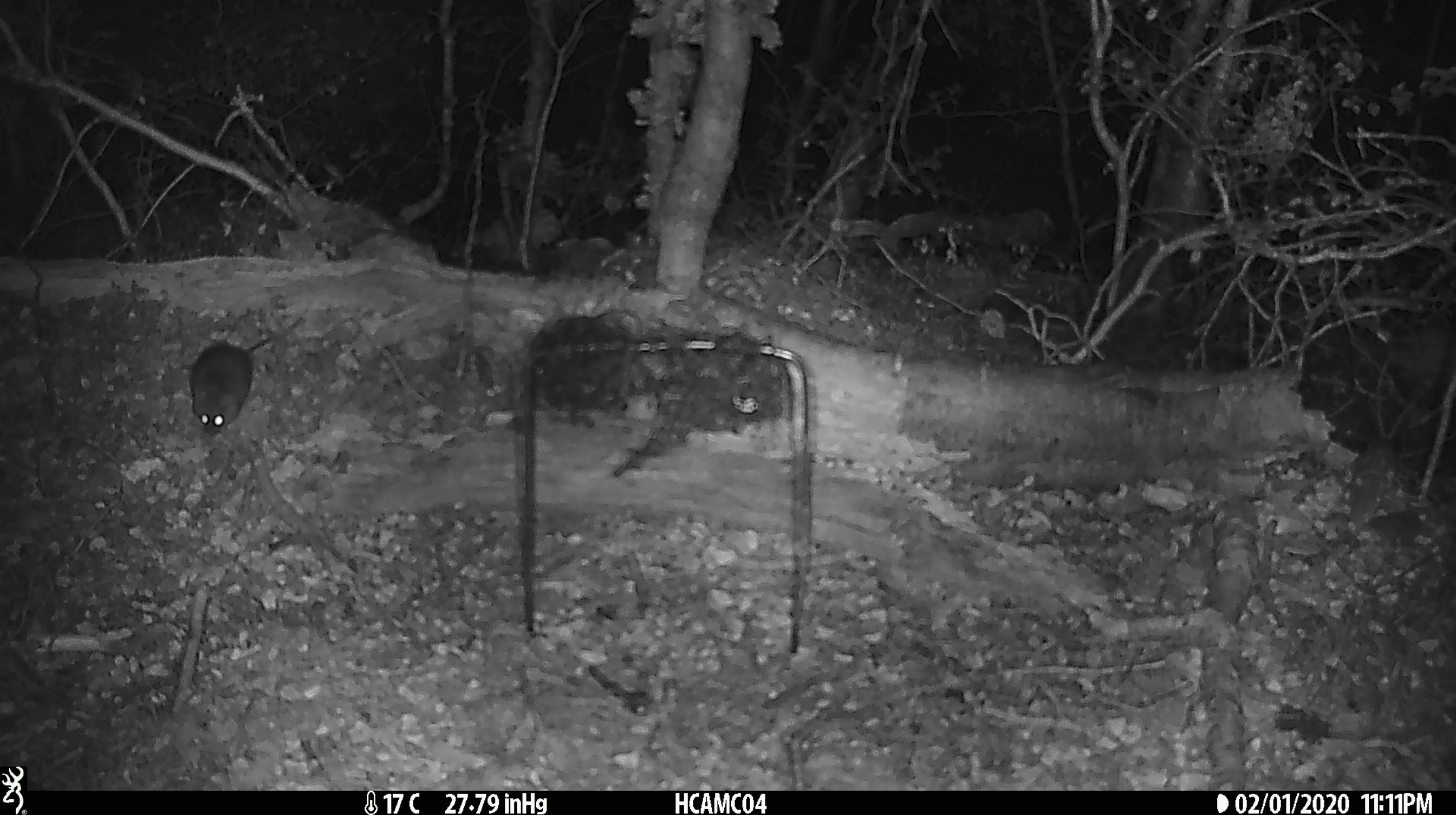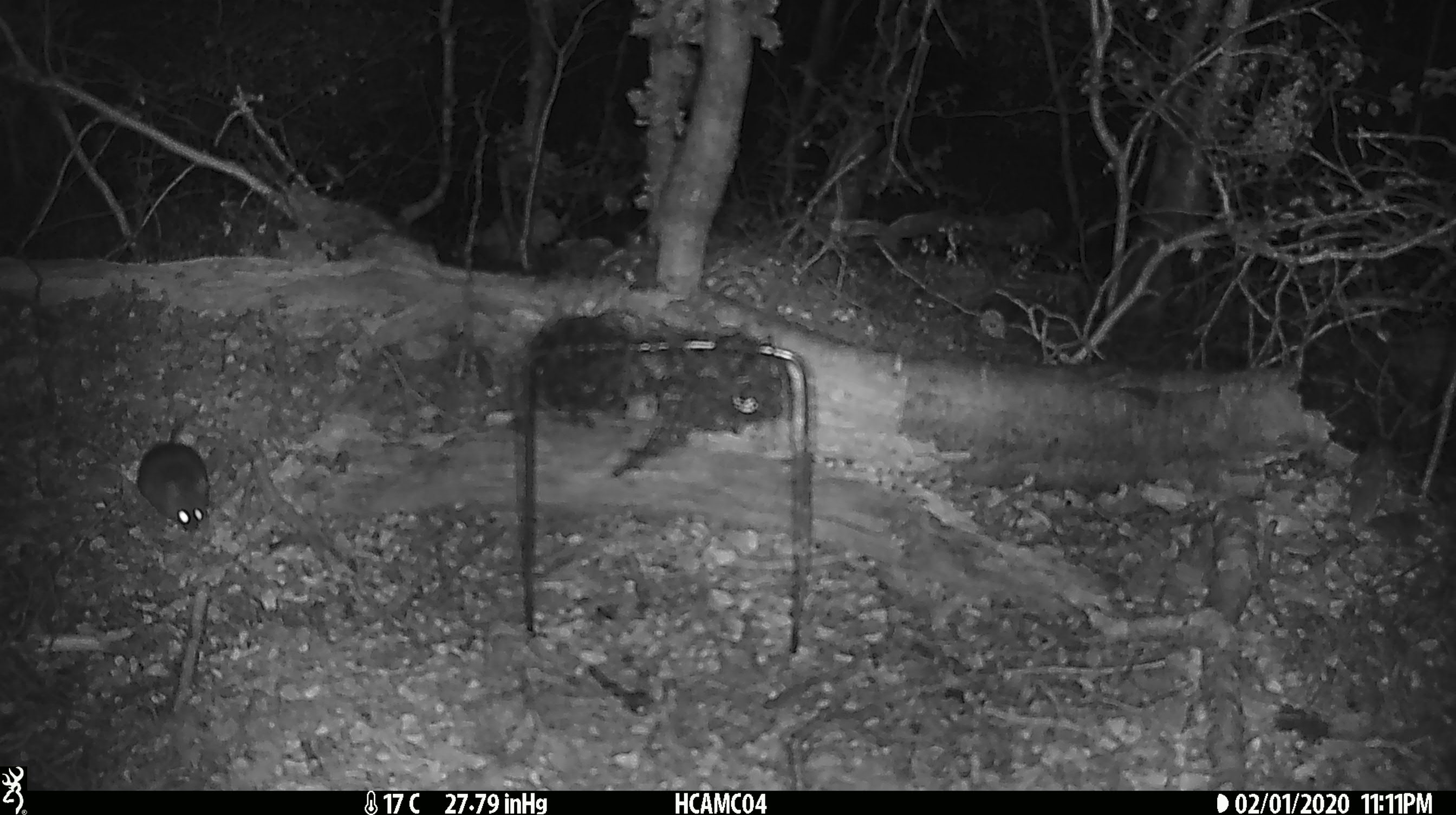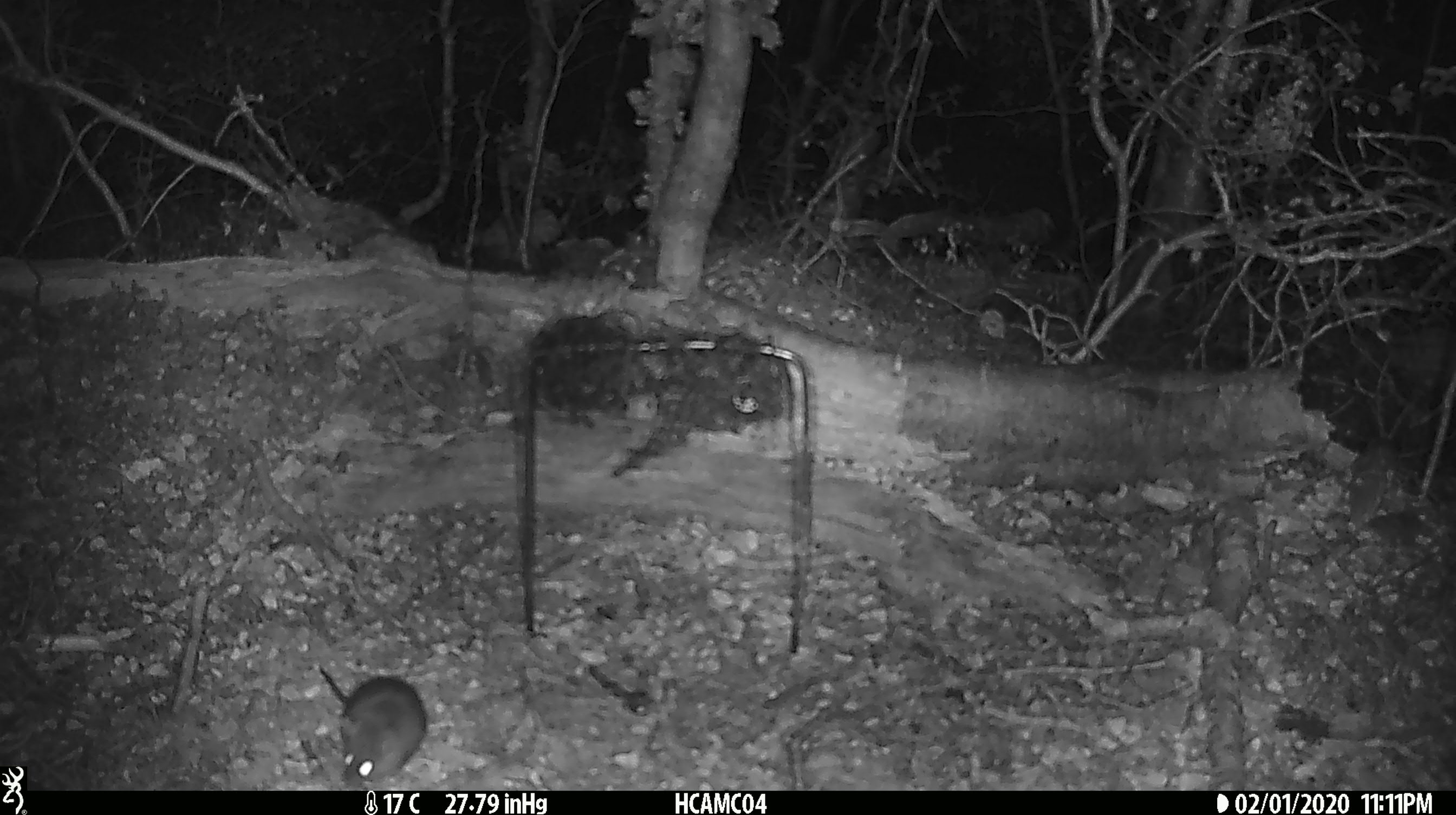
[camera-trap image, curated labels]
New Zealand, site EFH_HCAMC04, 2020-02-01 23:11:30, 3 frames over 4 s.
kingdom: Animalia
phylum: Chordata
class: Mammalia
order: Rodentia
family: Muridae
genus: Mus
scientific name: Mus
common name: mouse